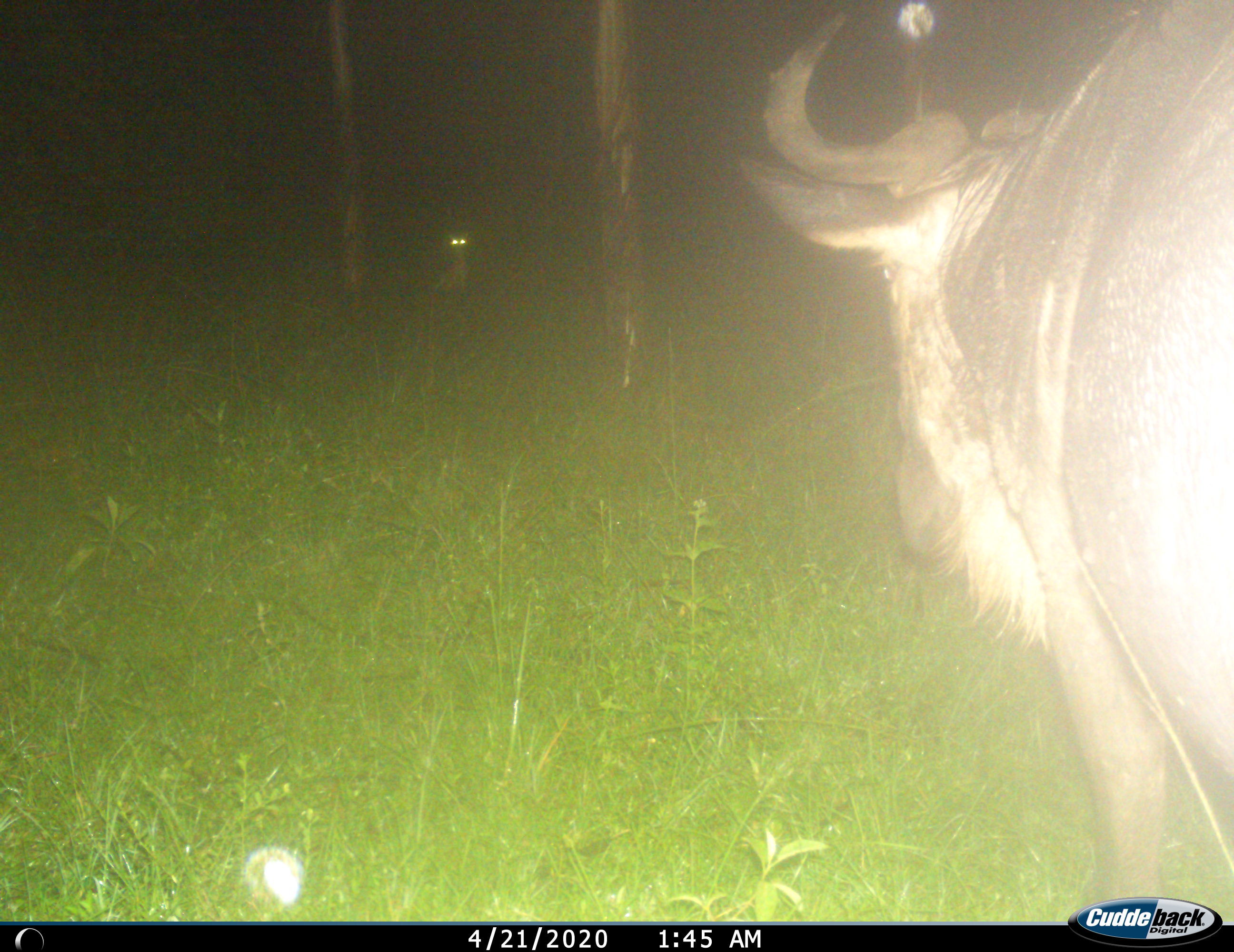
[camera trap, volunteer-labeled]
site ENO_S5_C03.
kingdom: Animalia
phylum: Chordata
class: Mammalia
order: Artiodactyla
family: Bovidae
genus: Connochaetes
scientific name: Connochaetes taurinus taurinus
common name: blue wildebeest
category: wildebeestblue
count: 1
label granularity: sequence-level